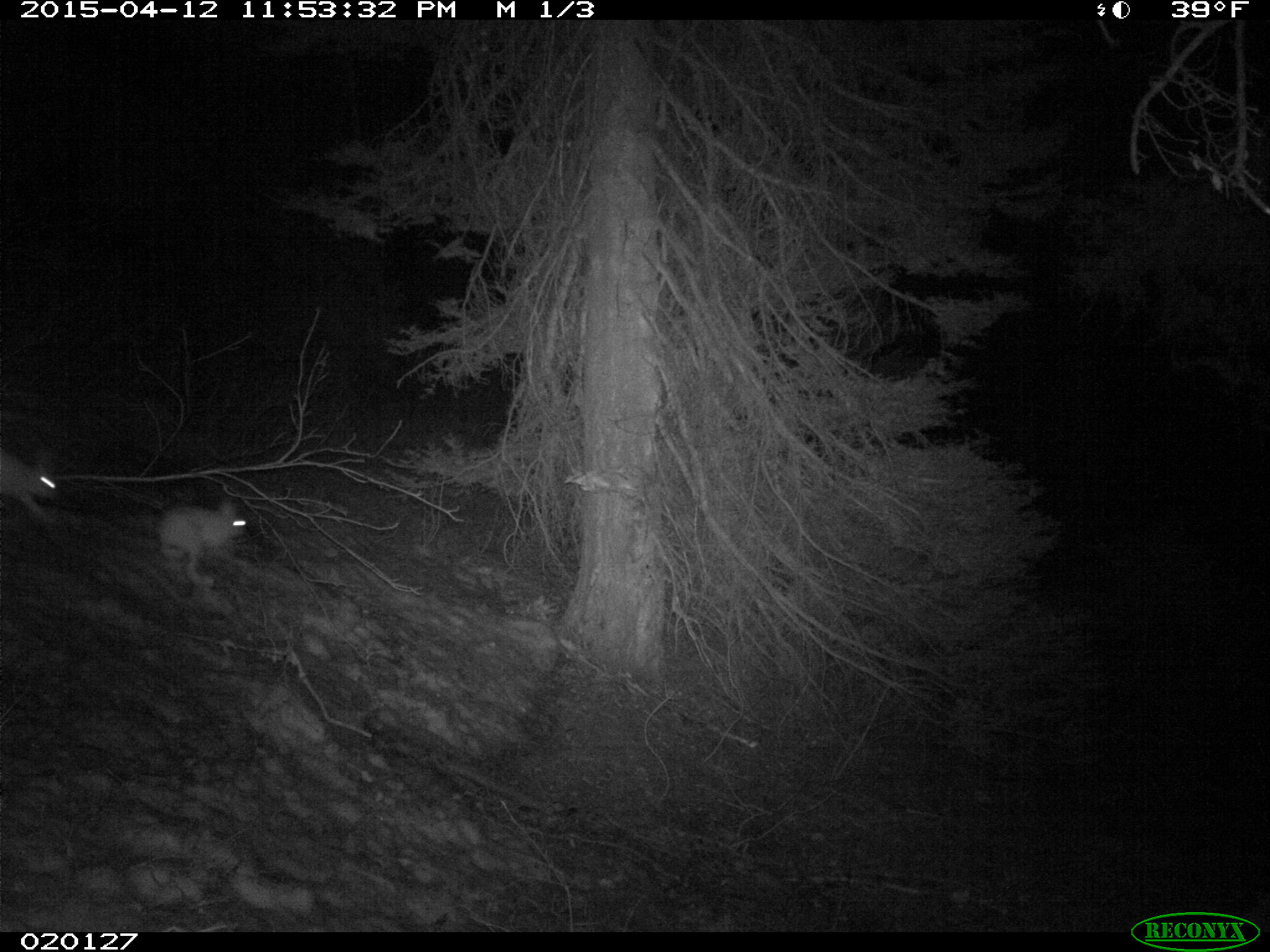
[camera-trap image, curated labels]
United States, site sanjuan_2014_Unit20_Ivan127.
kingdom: Animalia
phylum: Chordata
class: Mammalia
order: Lagomorpha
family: Leporidae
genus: Lepus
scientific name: Lepus americanus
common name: snowshoe hare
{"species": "Lepus americanus (snowshoe hare)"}